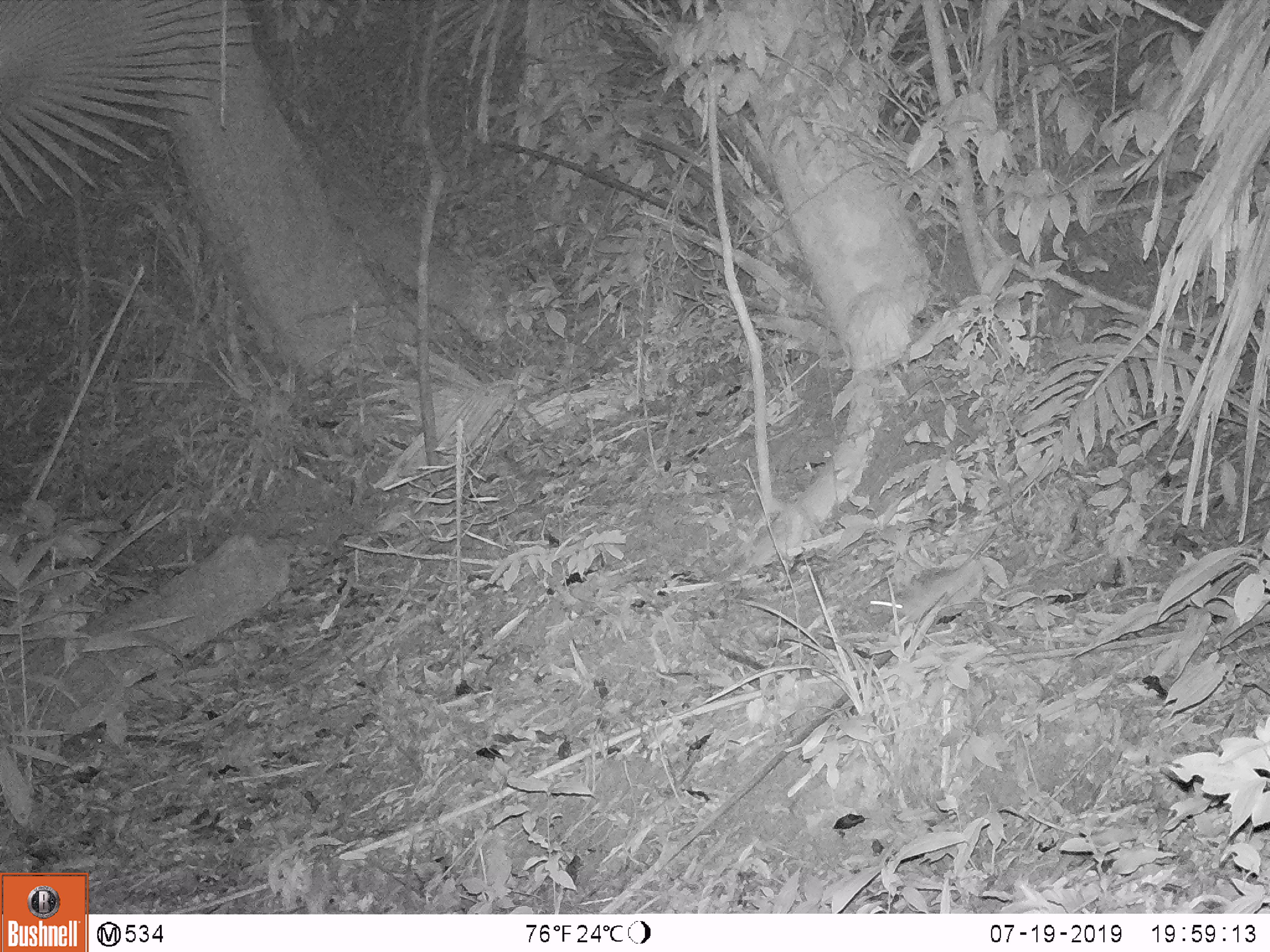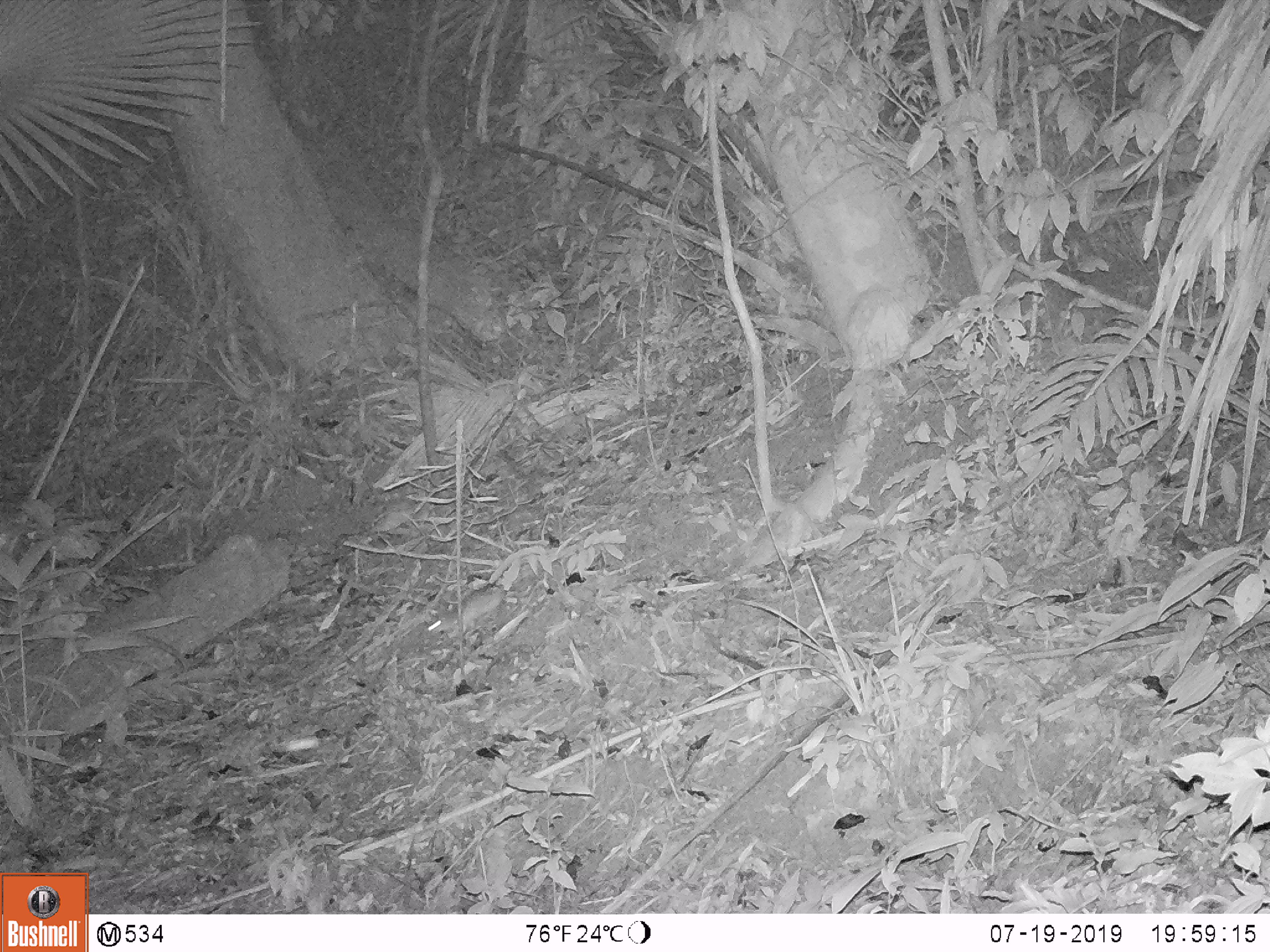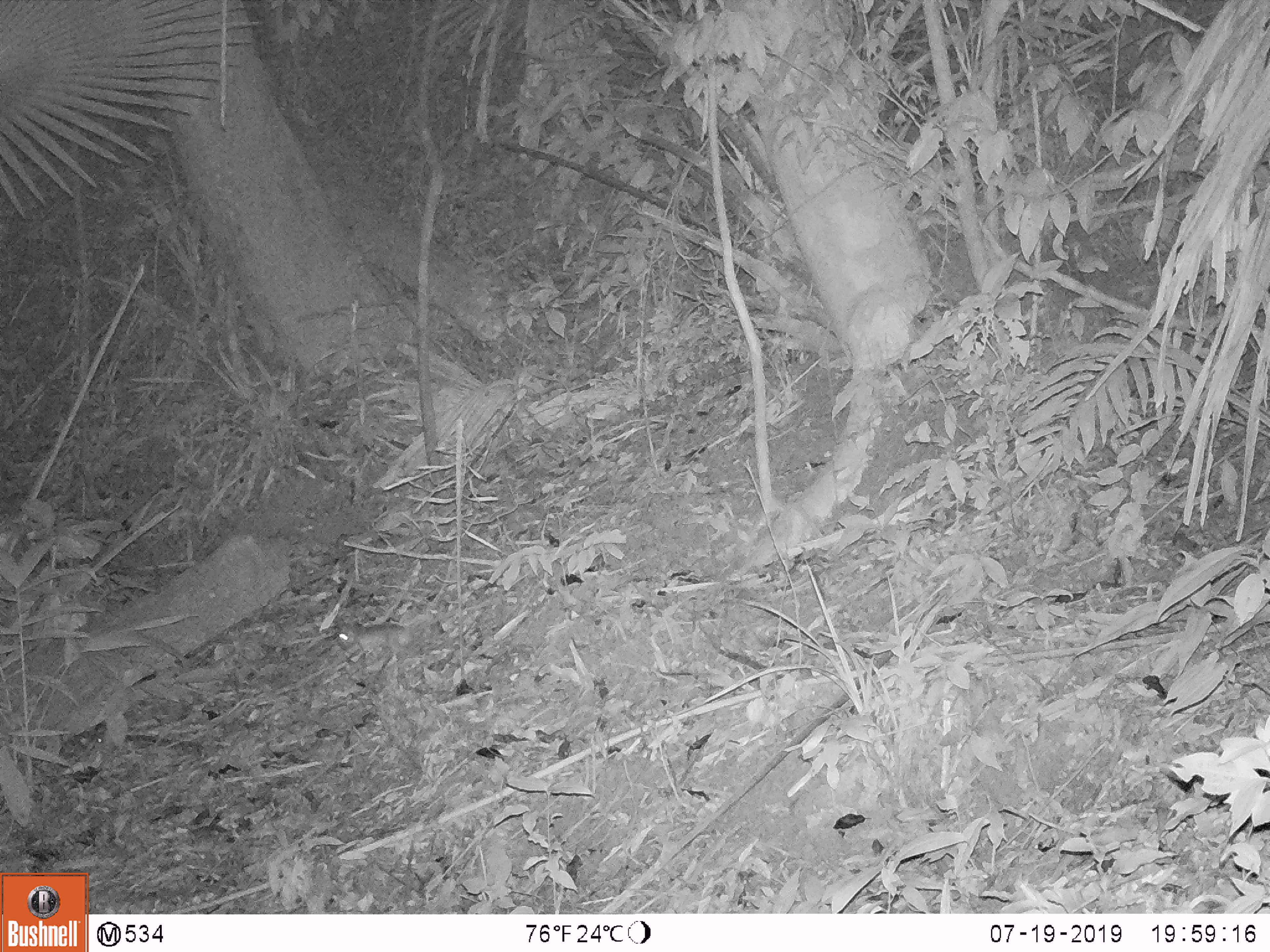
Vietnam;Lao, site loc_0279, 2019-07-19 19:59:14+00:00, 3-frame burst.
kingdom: Animalia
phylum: Chordata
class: Mammalia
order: Rodentia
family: Muridae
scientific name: Muridae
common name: old-world mice and rats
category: unidentified murid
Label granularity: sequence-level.